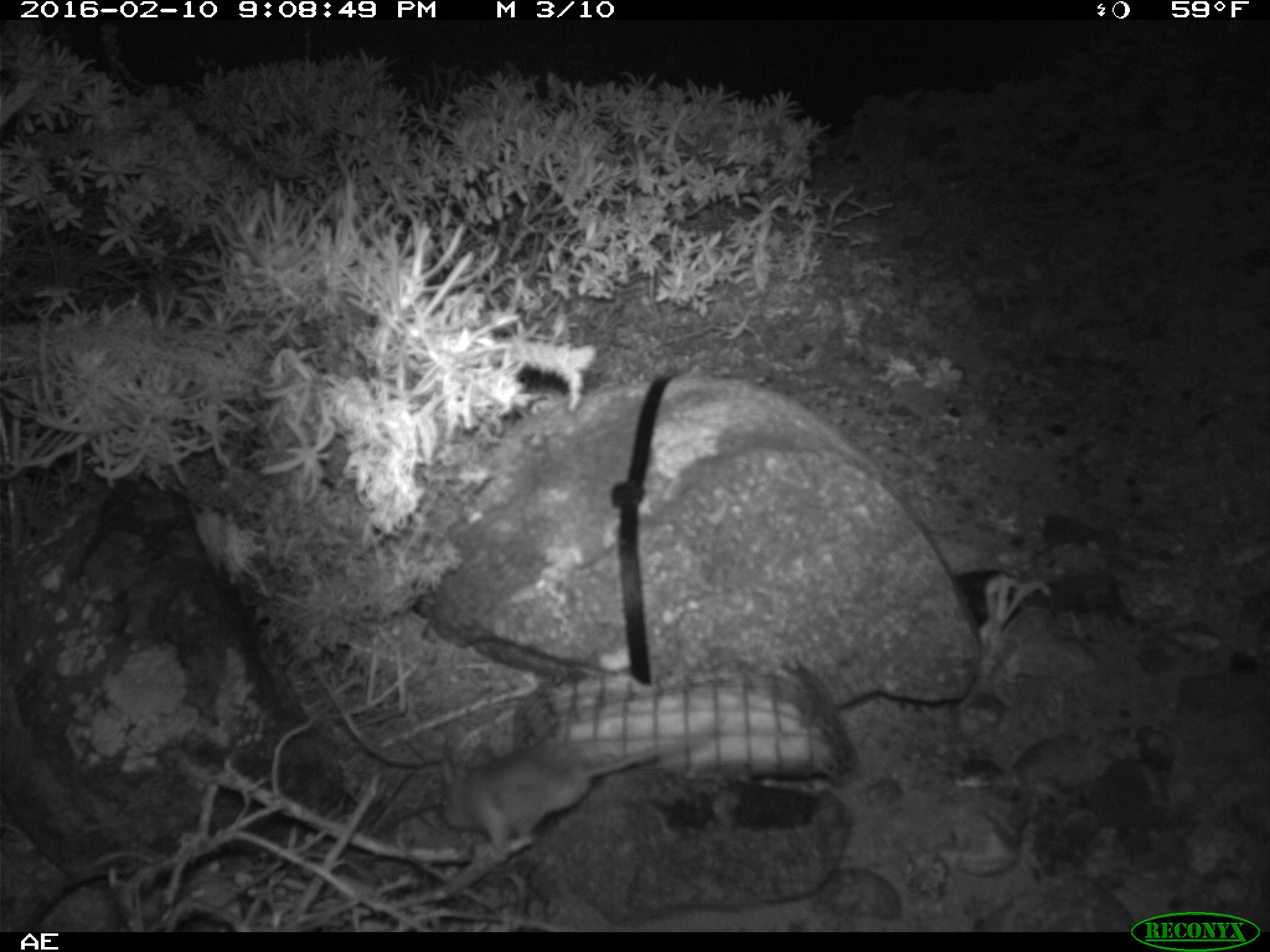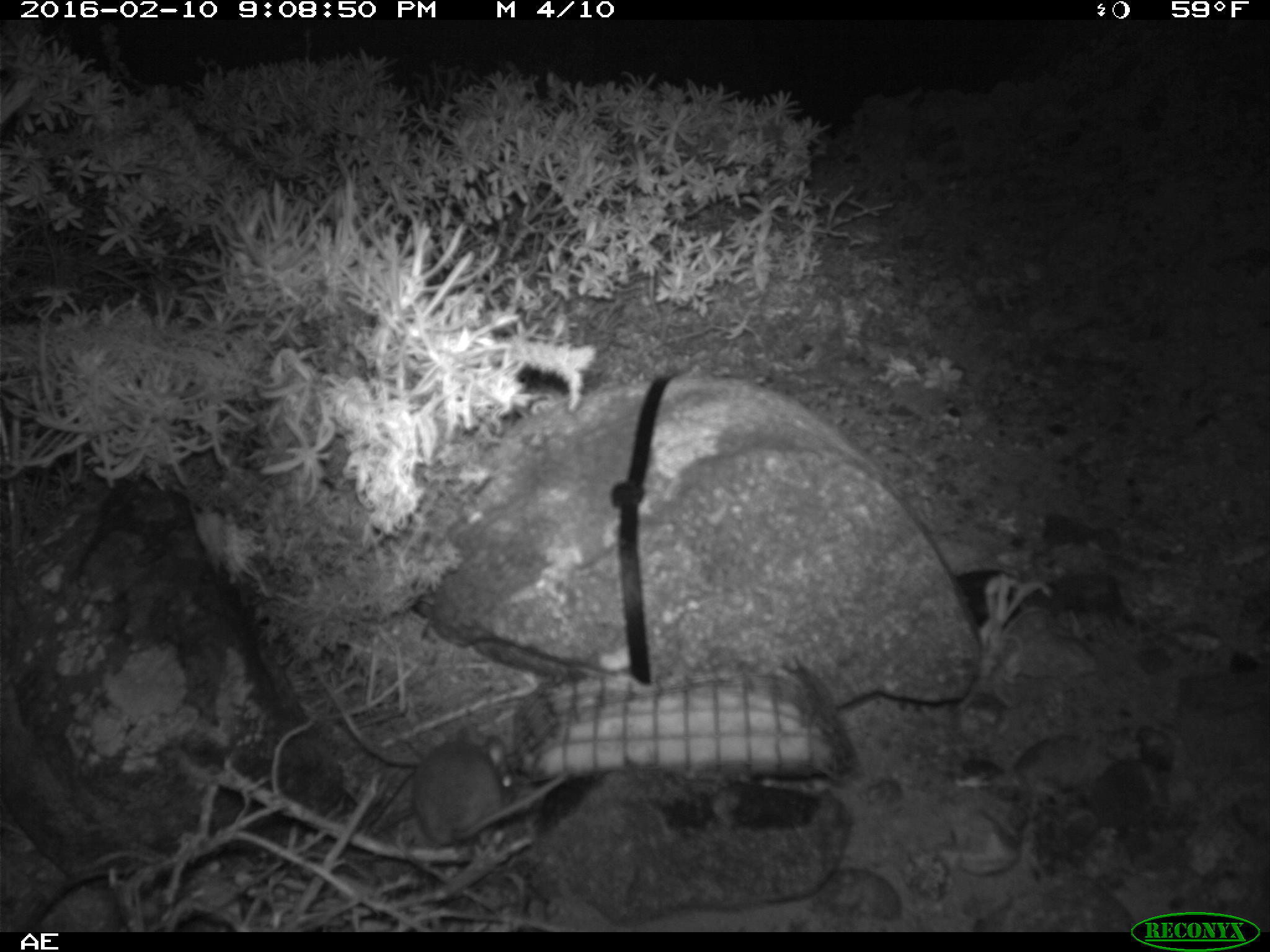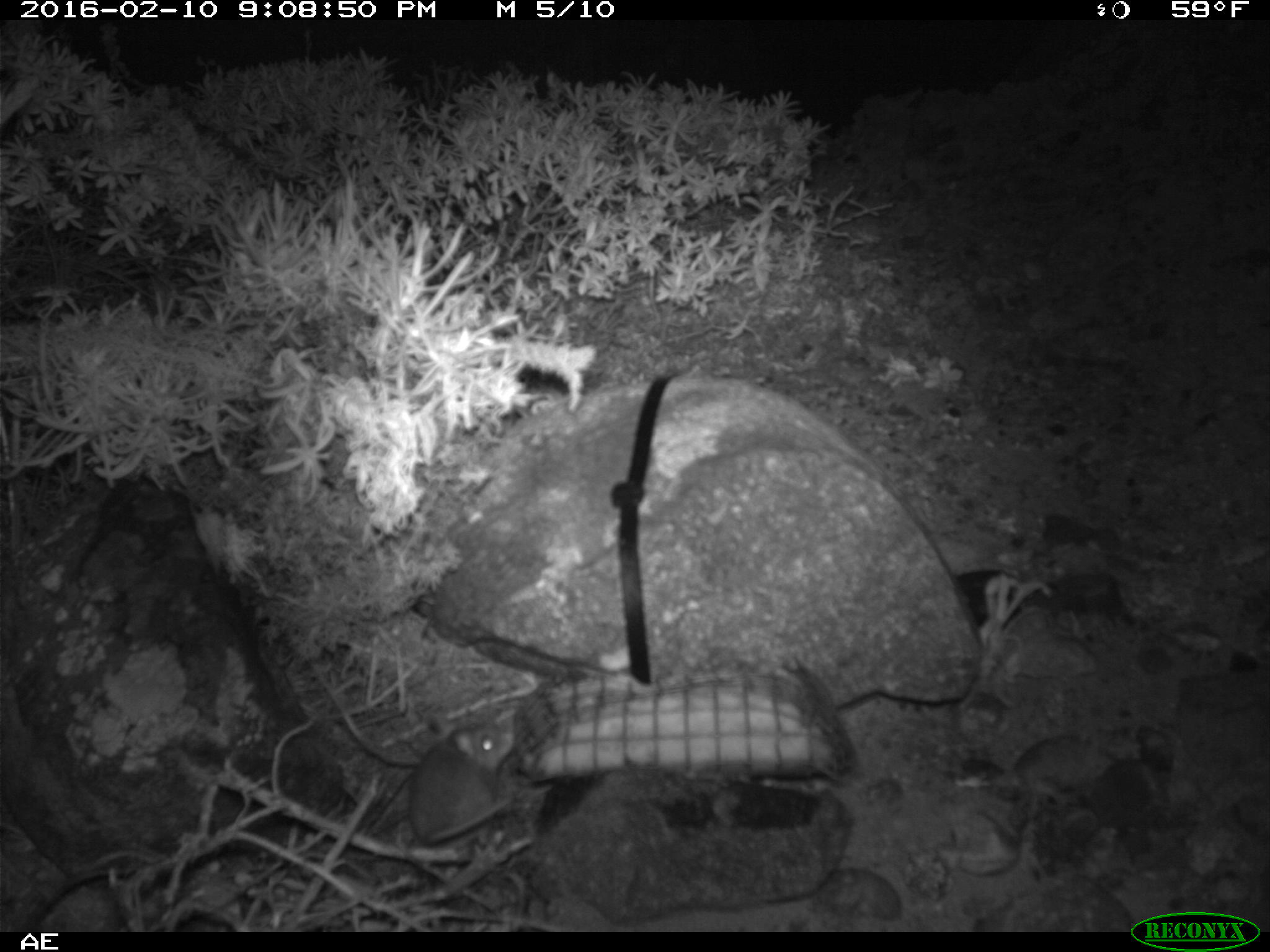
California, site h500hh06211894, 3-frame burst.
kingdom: Animalia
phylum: Chordata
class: Mammalia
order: Rodentia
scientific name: Rodentia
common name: rodent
Rodent (Rodentia).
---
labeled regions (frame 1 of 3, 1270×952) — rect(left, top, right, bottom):
rodent: rect(432, 727, 718, 868)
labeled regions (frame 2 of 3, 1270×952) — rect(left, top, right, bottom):
rodent: rect(414, 728, 569, 845)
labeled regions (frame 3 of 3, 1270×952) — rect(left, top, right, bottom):
rodent: rect(407, 703, 526, 842)